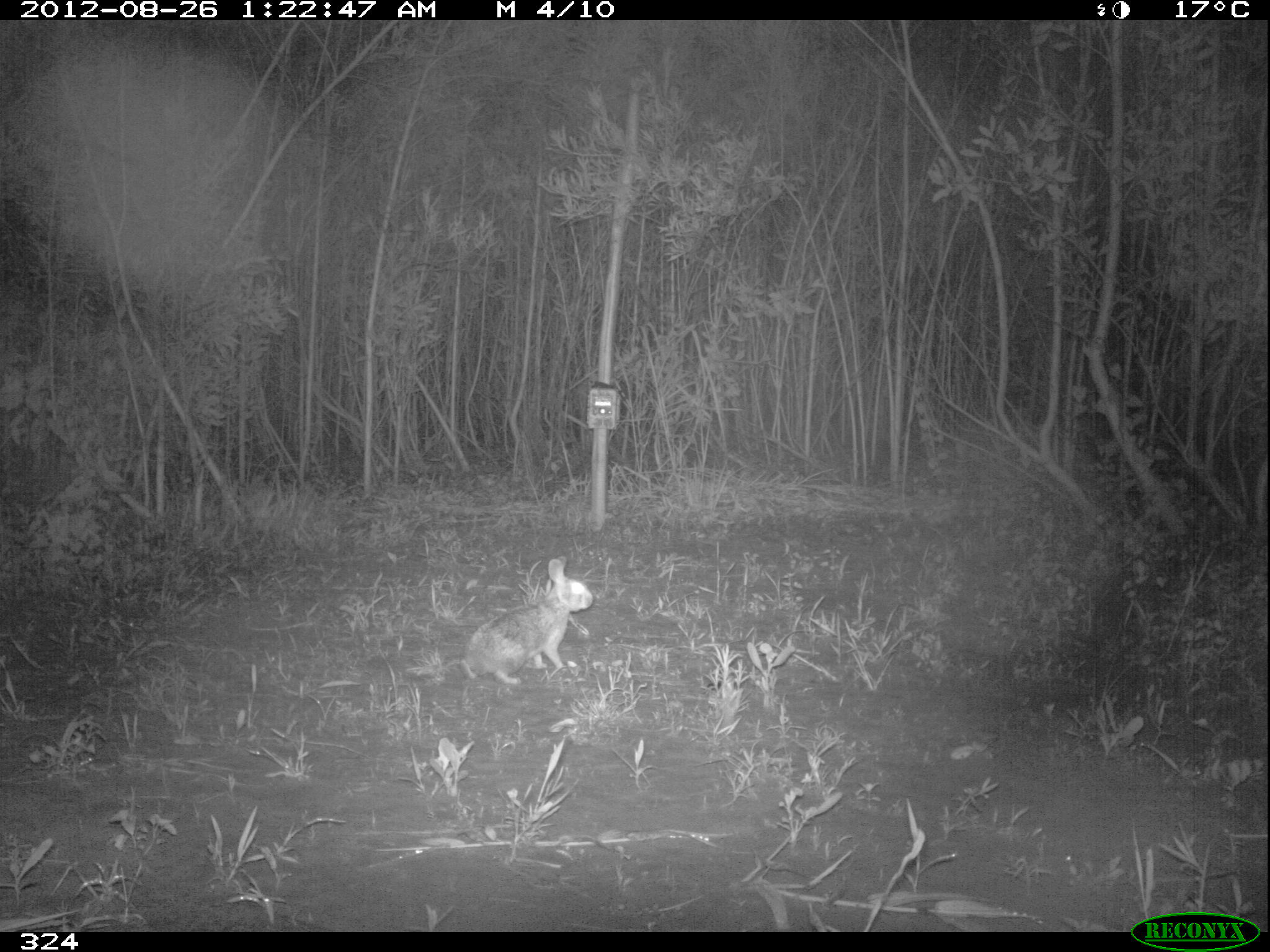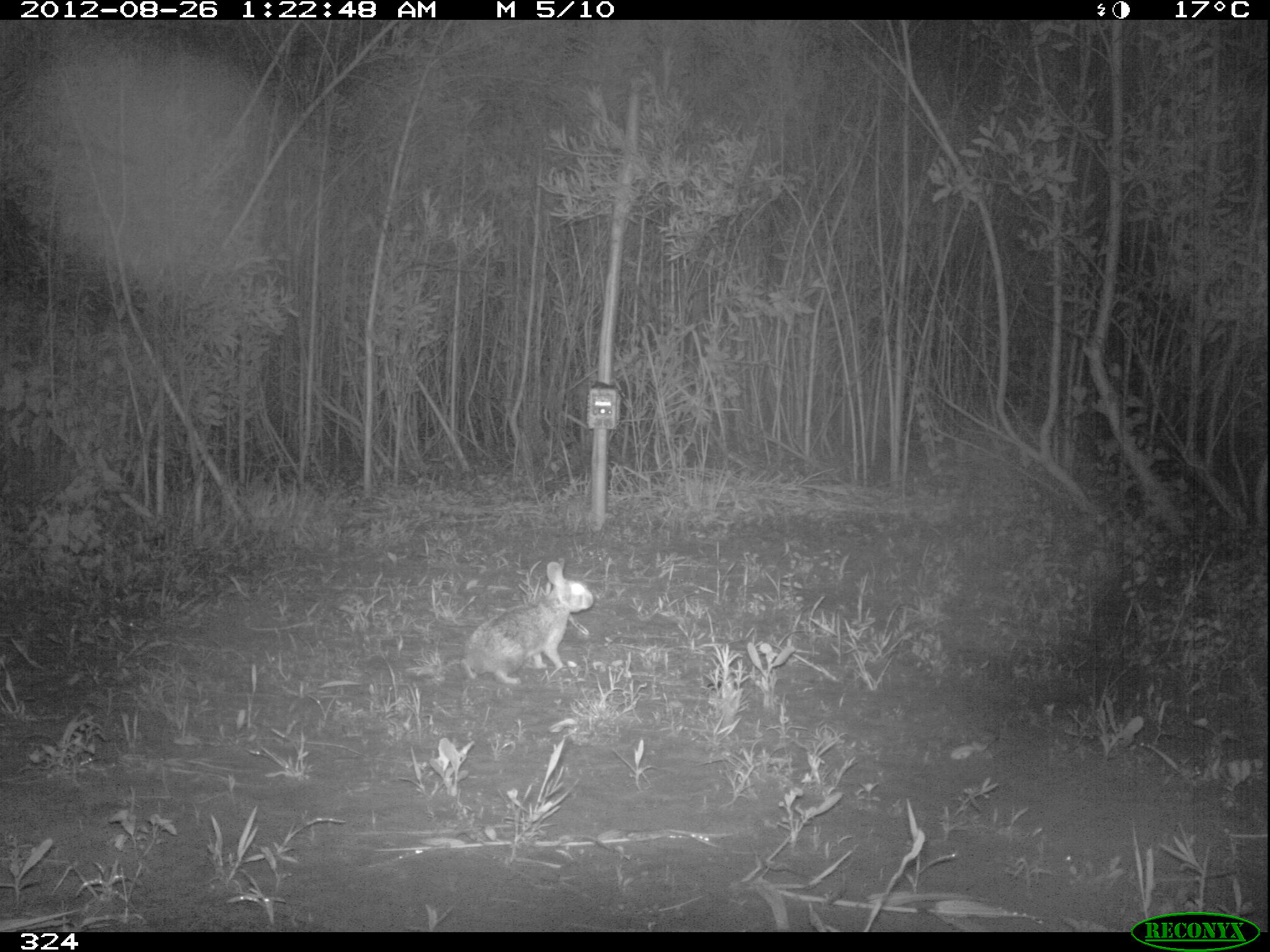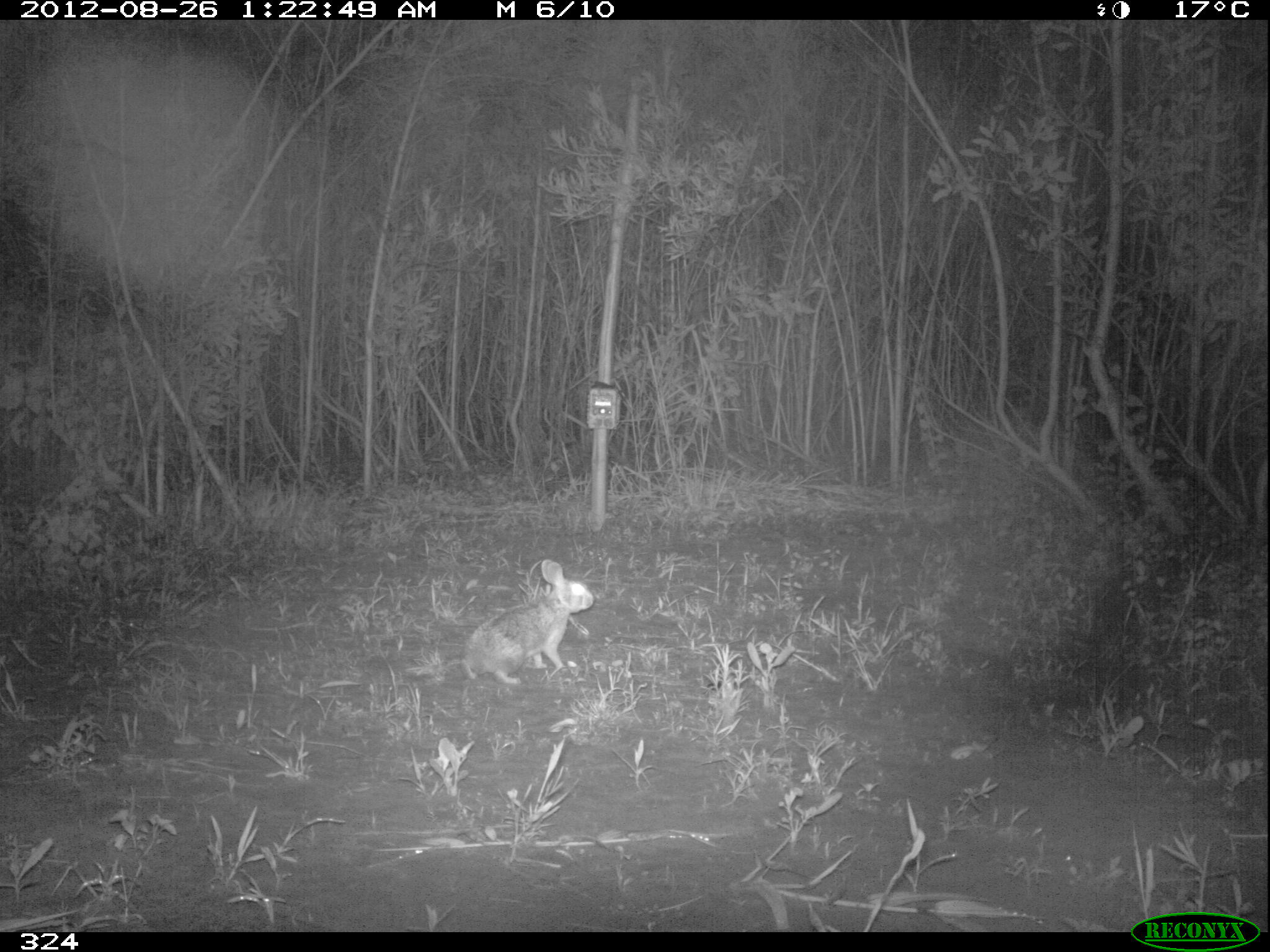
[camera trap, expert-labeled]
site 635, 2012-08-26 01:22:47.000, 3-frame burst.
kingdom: Animalia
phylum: Chordata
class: Mammalia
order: Lagomorpha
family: Leporidae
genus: Sylvilagus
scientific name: Sylvilagus brasiliensis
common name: tapeti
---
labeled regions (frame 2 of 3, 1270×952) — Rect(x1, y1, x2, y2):
sylvilagus brasiliensis: Rect(459, 557, 594, 685)